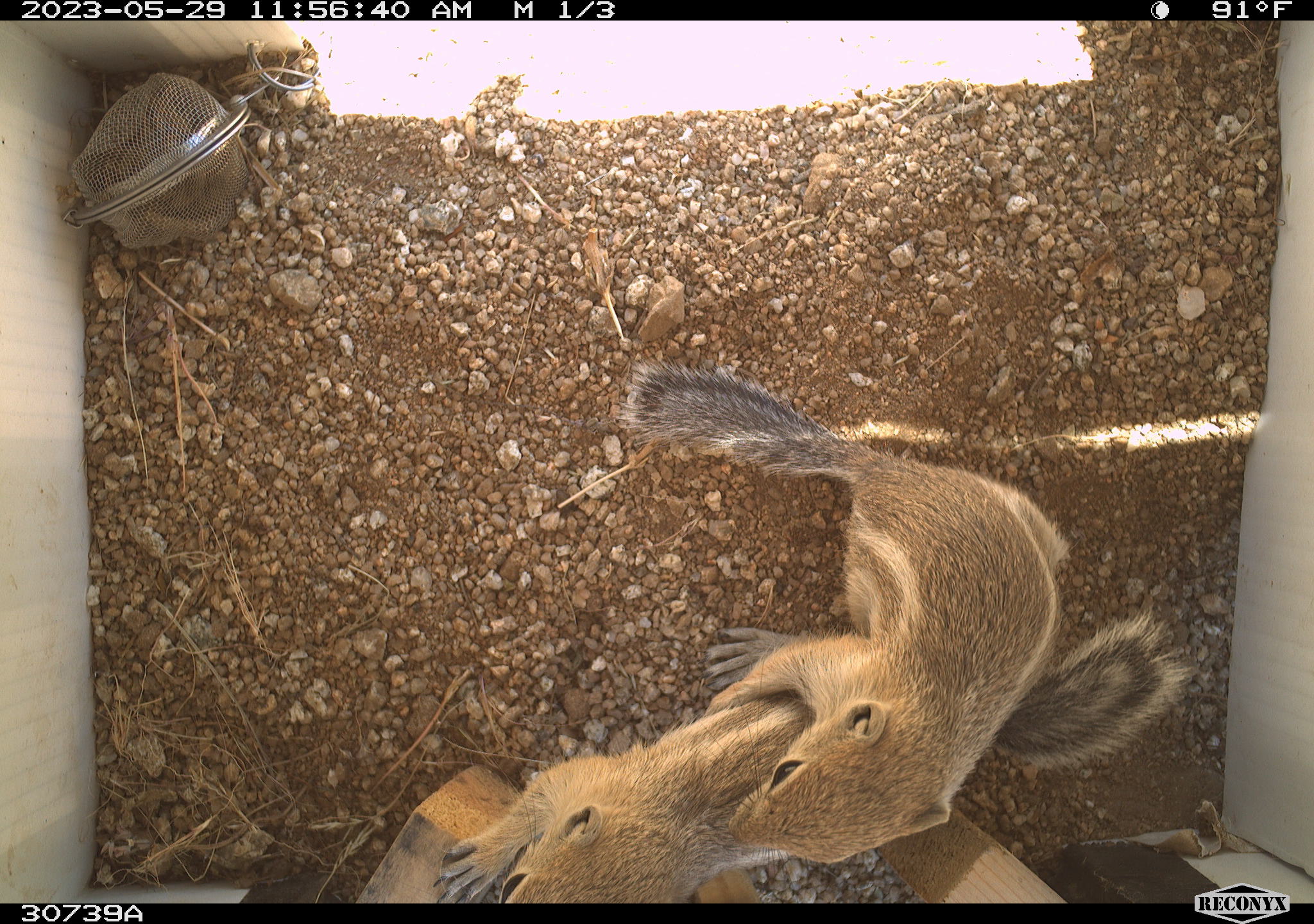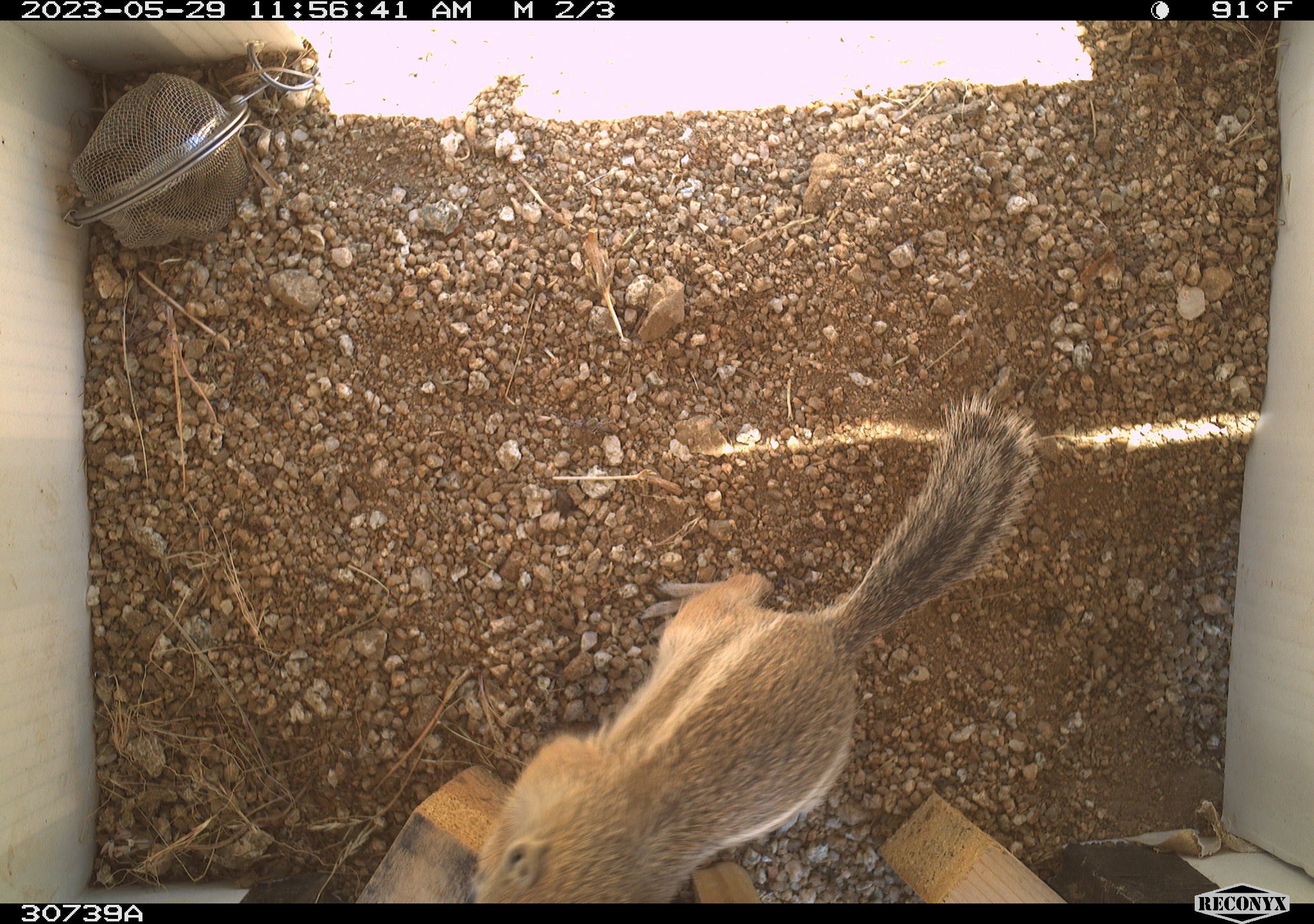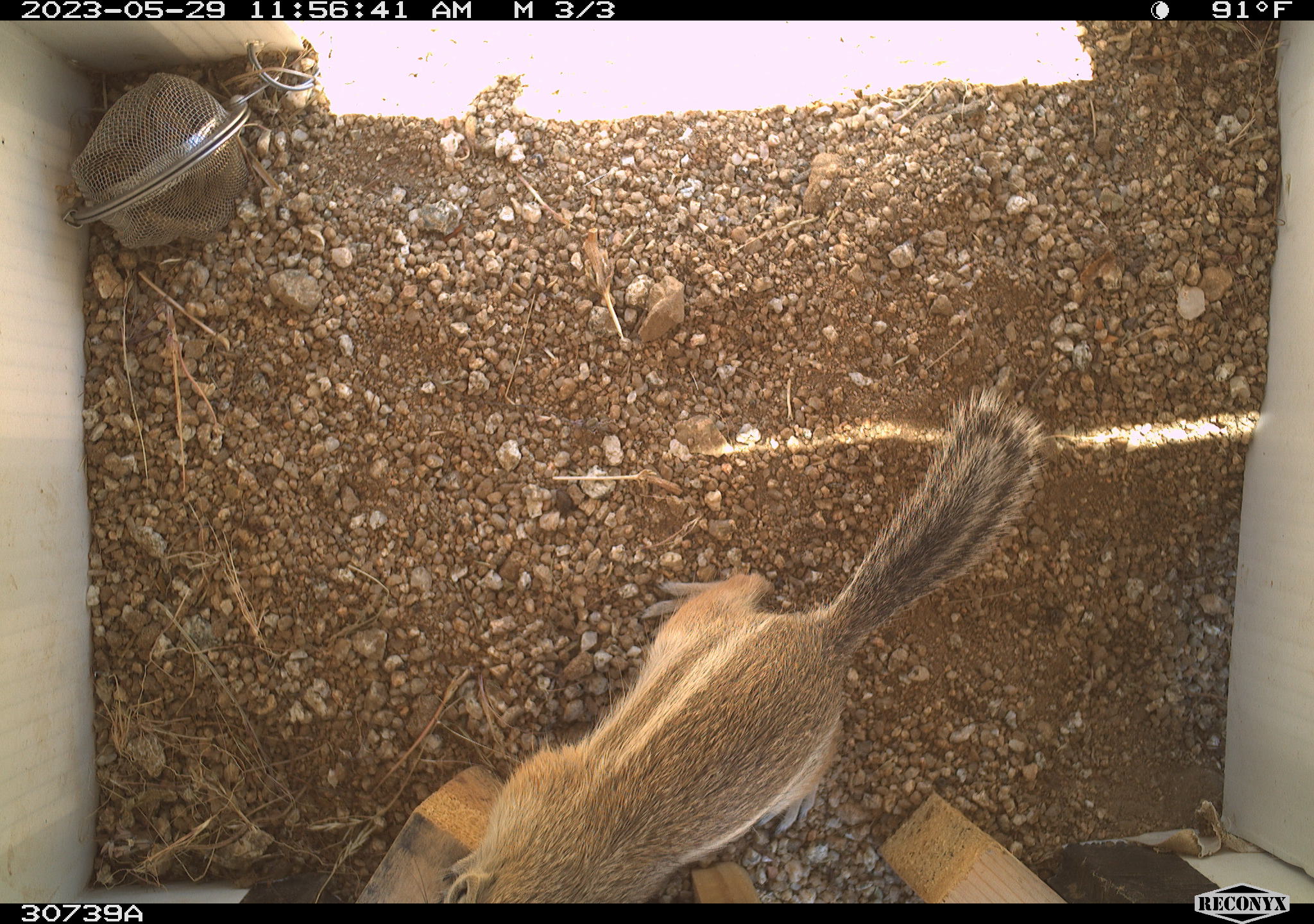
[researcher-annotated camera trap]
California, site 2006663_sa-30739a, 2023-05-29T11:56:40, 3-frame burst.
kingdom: Animalia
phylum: Chordata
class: Mammalia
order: Rodentia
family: Sciuridae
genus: Ammospermophilus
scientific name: Ammospermophilus leucurus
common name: white-tailed antelope squirrel